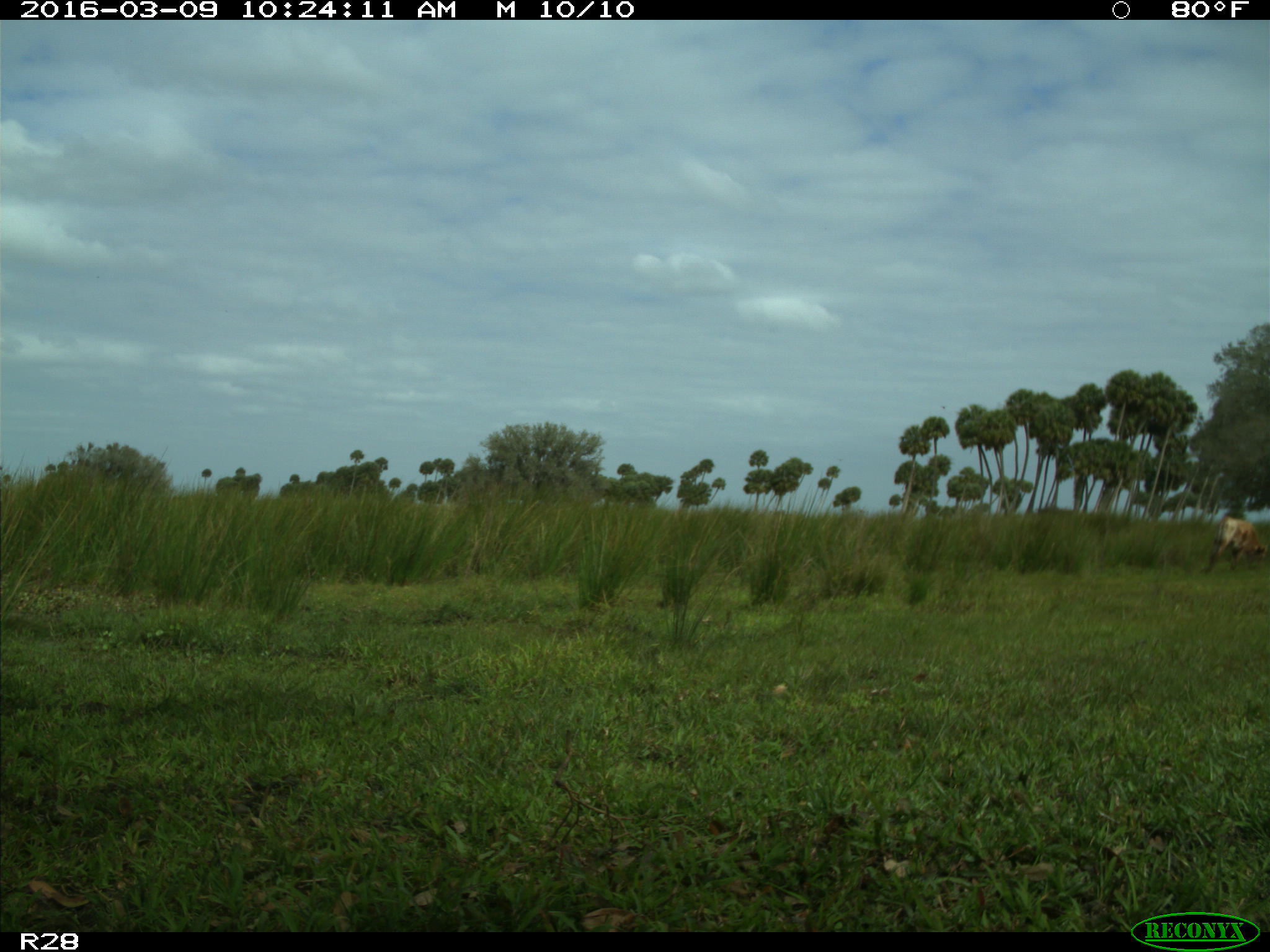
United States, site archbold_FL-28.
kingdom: Animalia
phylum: Chordata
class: Mammalia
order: Artiodactyla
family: Bovidae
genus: Bos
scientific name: Bos taurus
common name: domestic cow